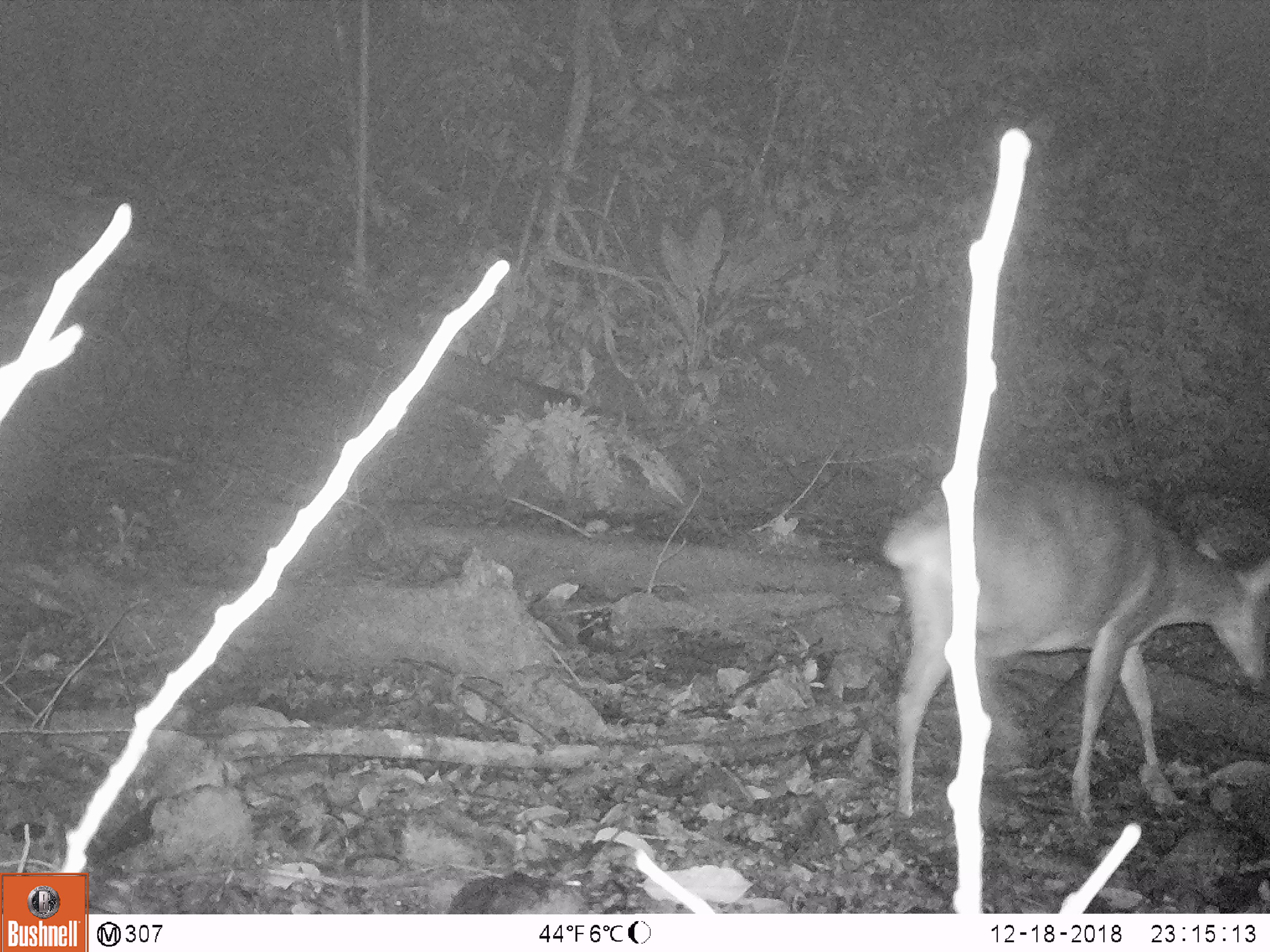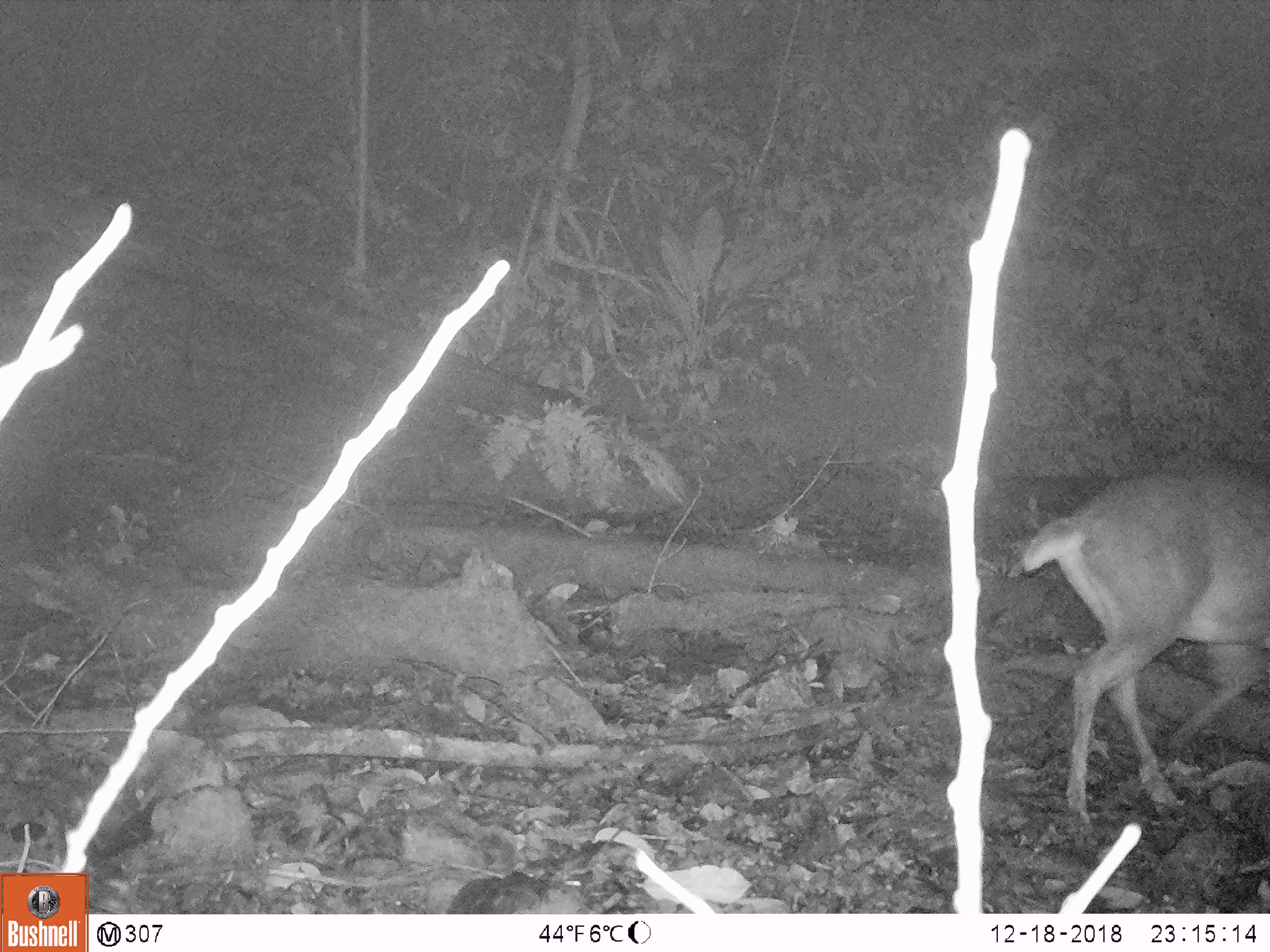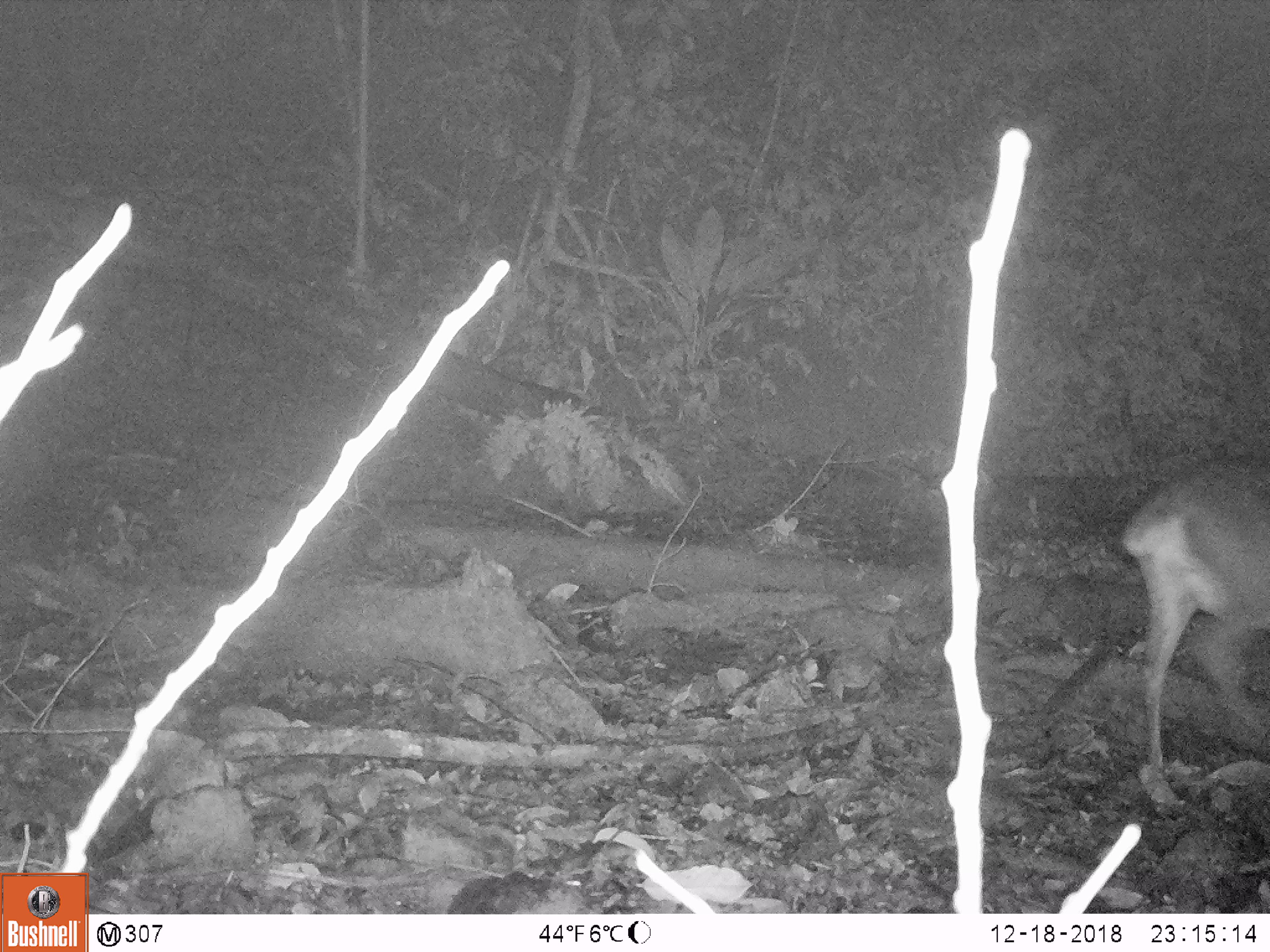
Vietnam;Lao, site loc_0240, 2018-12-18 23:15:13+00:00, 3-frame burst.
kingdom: Animalia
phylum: Chordata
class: Mammalia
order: Artiodactyla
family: Cervidae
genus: Muntiacus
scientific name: Muntiacus vuquangensis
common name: large-antlered muntjac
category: large antlered muntjac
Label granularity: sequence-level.